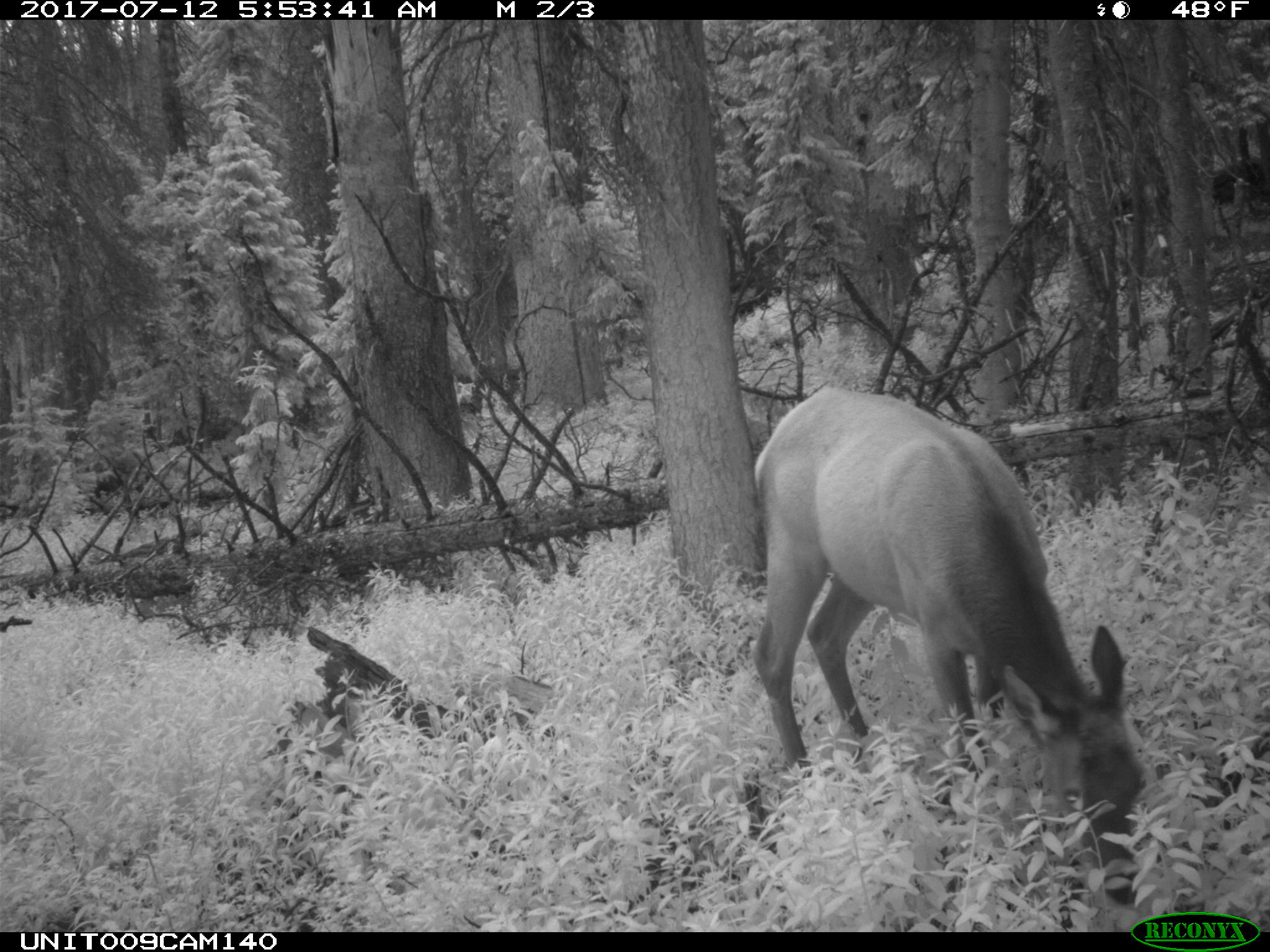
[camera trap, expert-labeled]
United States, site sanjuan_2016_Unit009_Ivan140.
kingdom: Animalia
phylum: Chordata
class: Mammalia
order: Artiodactyla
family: Cervidae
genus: Cervus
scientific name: Cervus elaphus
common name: red deer